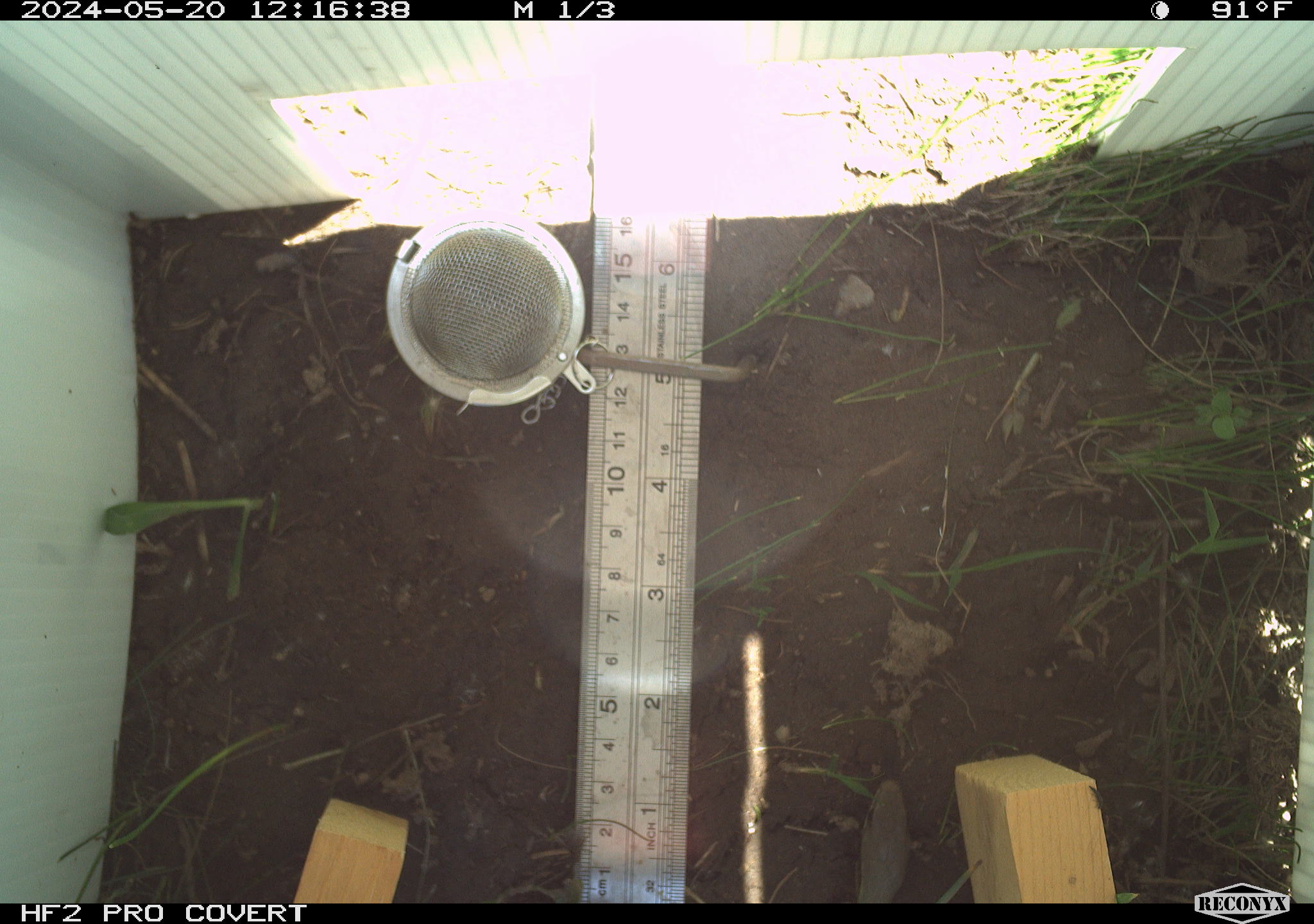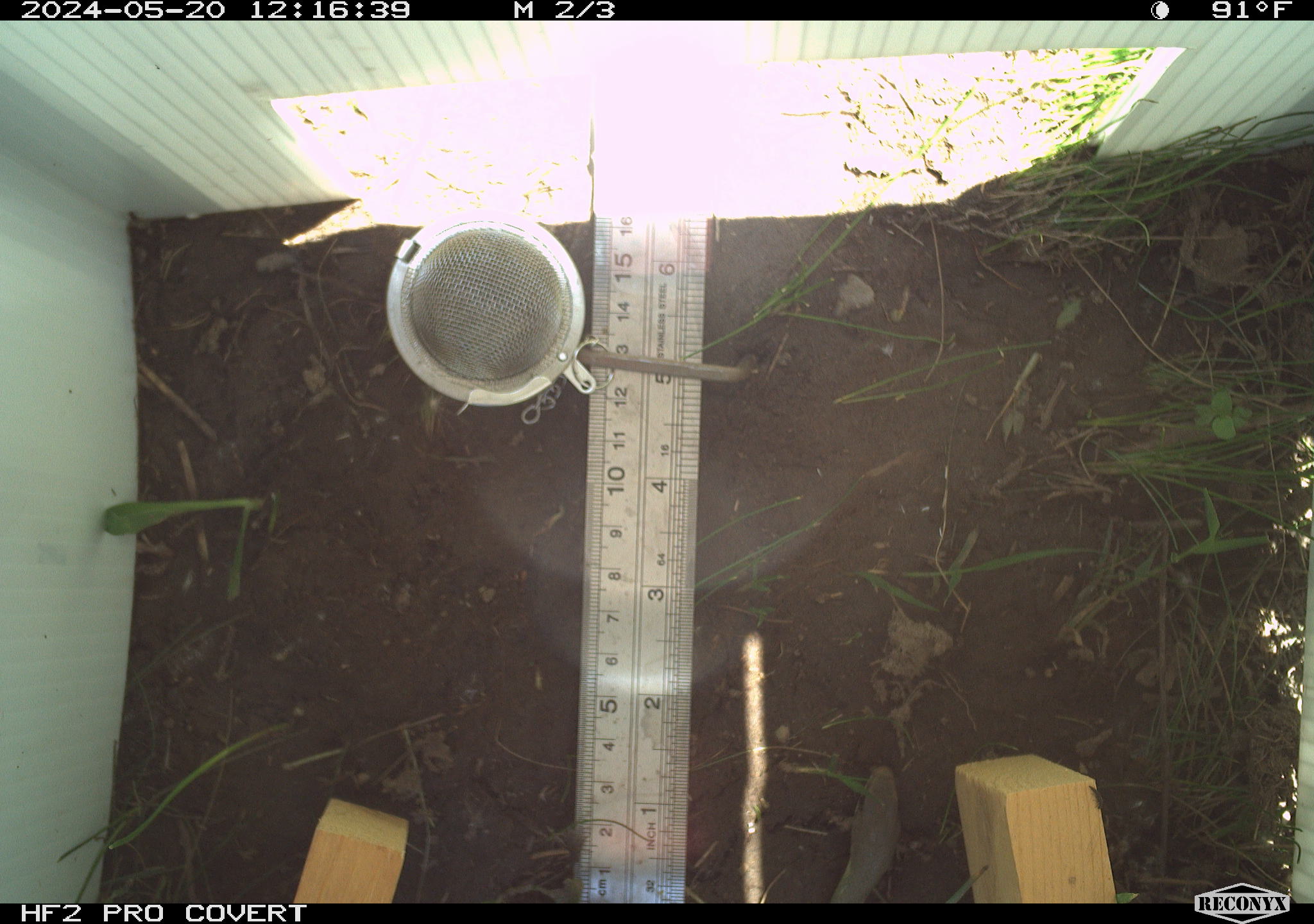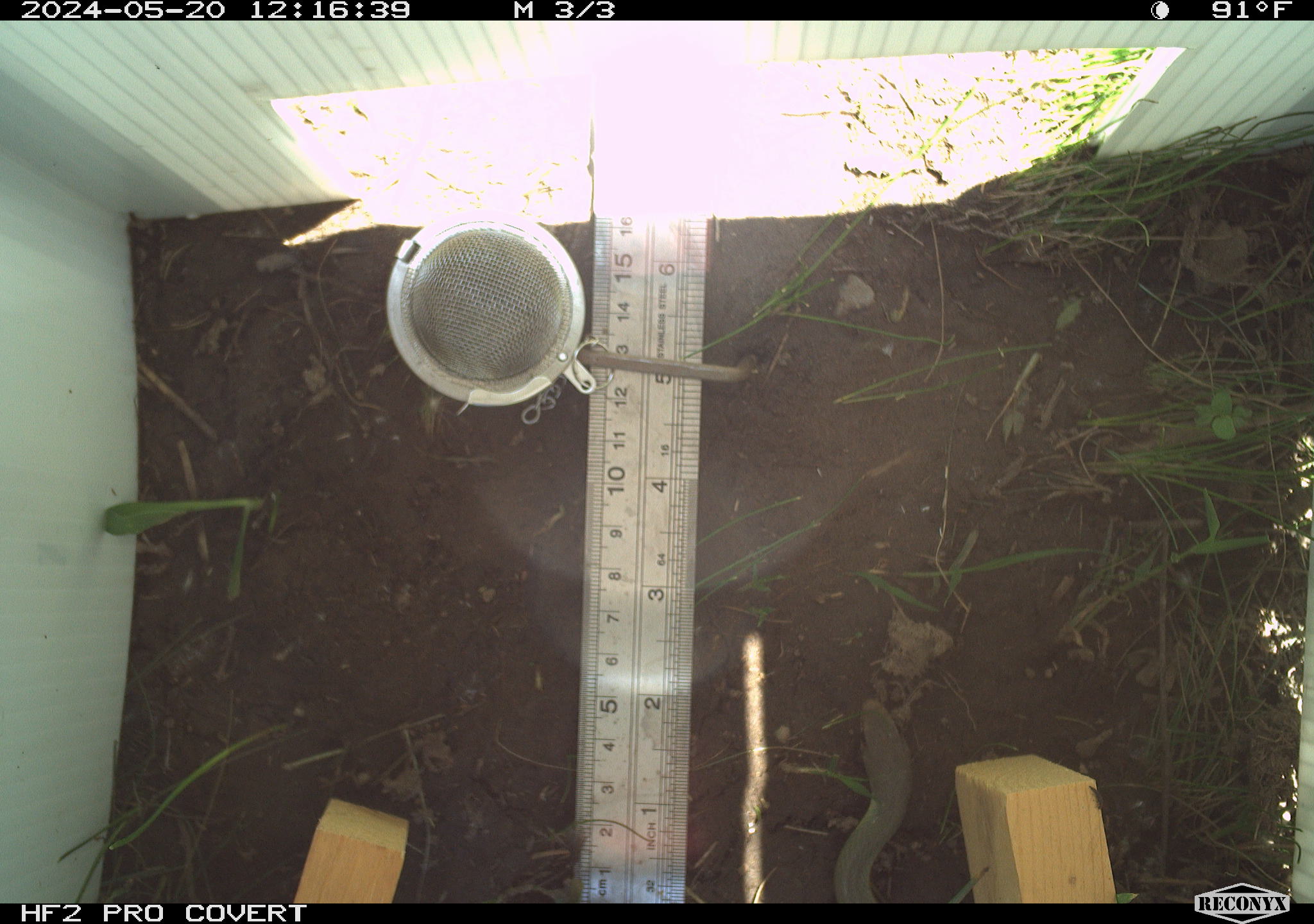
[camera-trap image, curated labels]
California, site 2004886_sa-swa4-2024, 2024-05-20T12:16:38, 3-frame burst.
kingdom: Animalia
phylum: Chordata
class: Reptilia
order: Squamata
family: Colubridae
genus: Coluber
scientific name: Coluber constrictor mormon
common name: western yellow-bellied racer